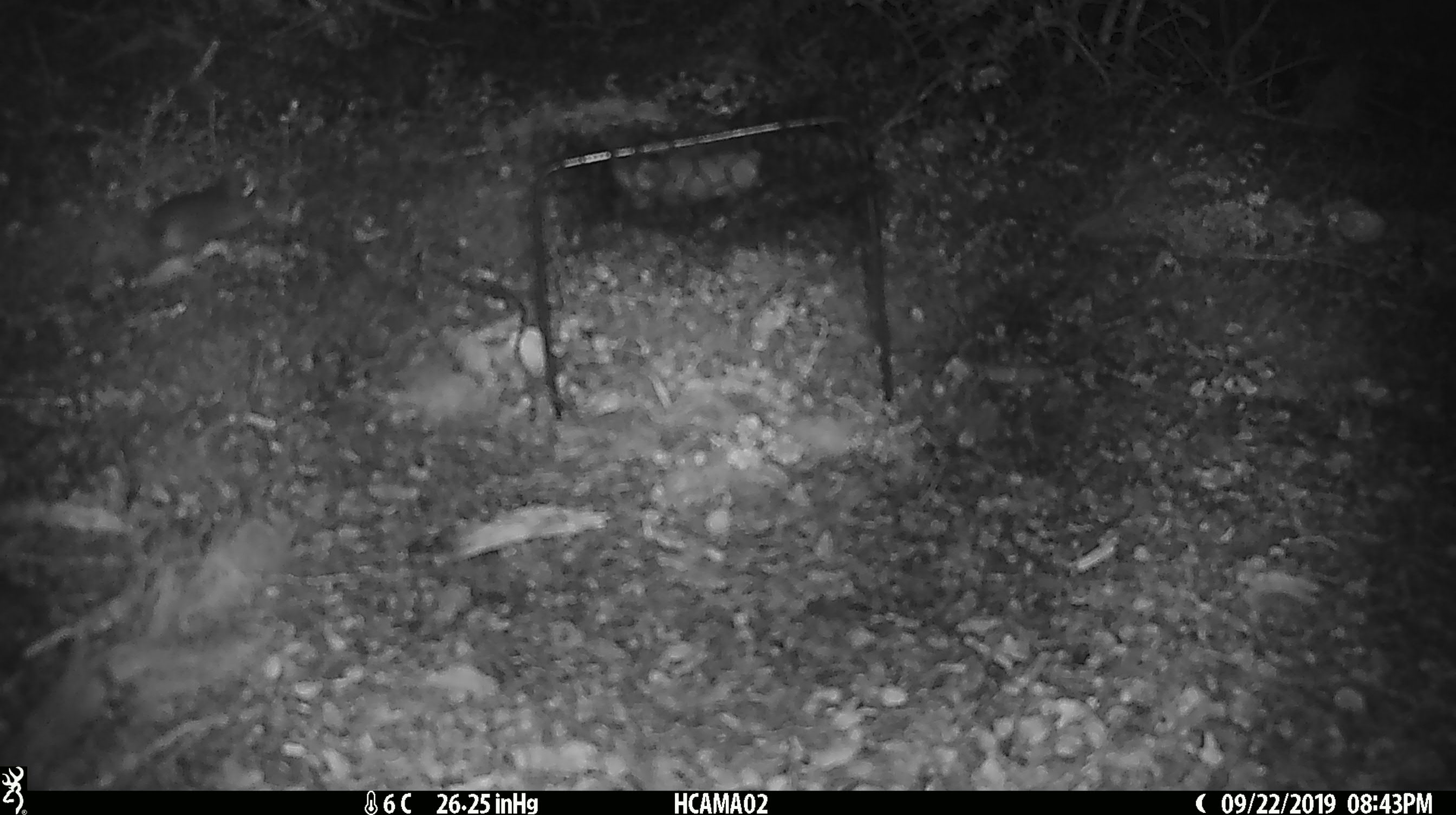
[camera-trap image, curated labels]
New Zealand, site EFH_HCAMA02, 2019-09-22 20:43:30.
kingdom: Animalia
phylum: Chordata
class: Mammalia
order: Rodentia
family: Muridae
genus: Mus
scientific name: Mus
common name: mouse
Mouse (Mus).